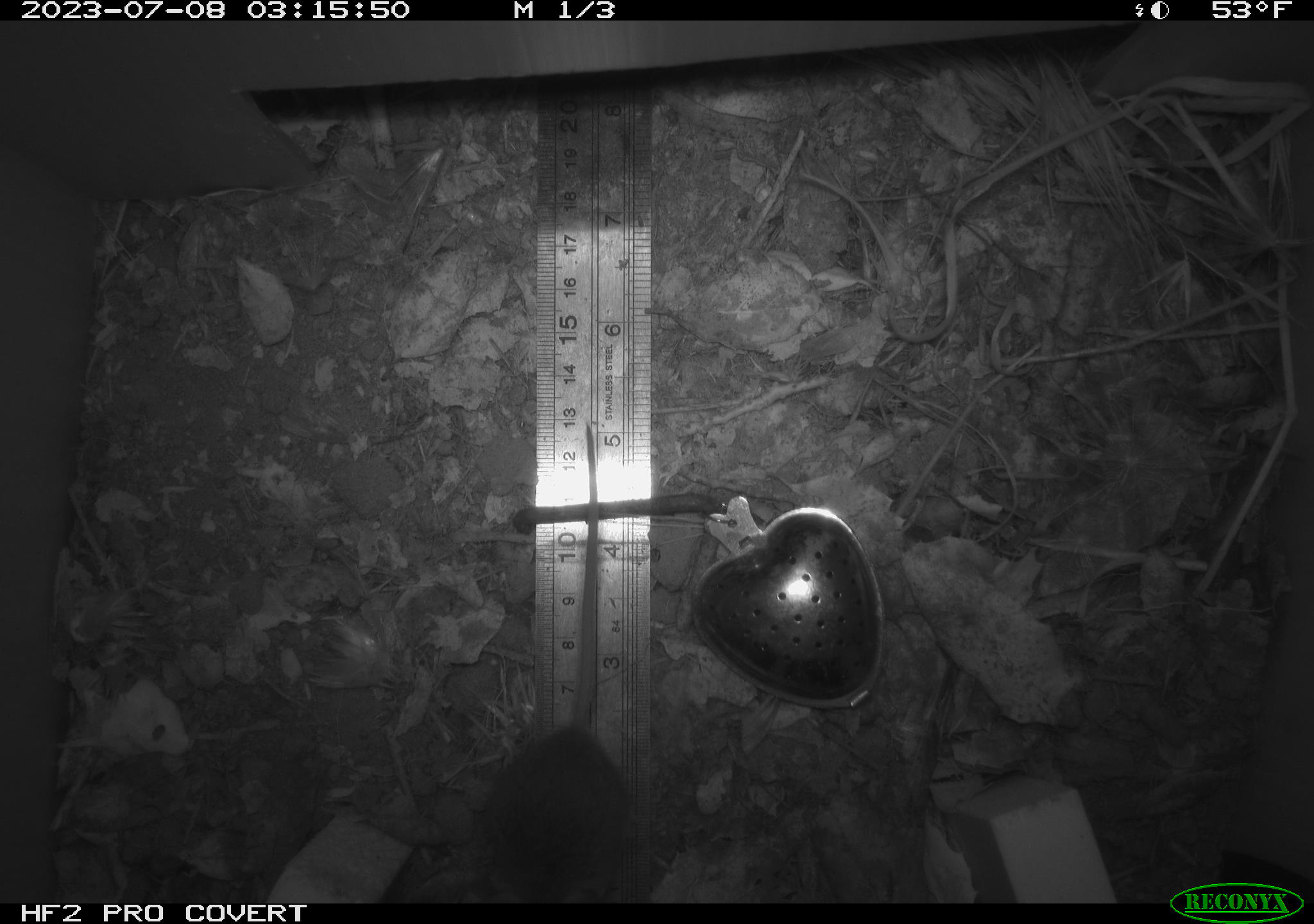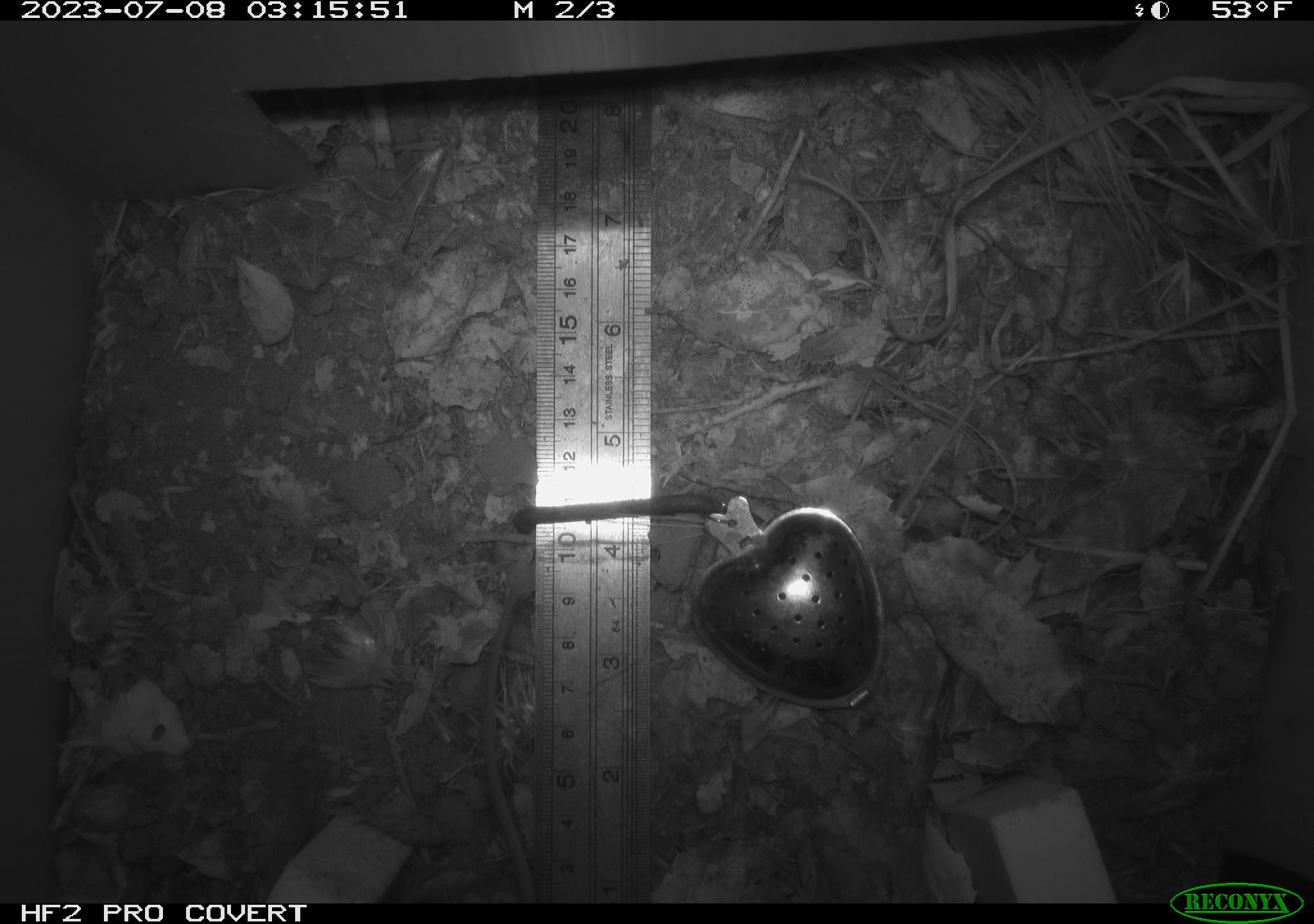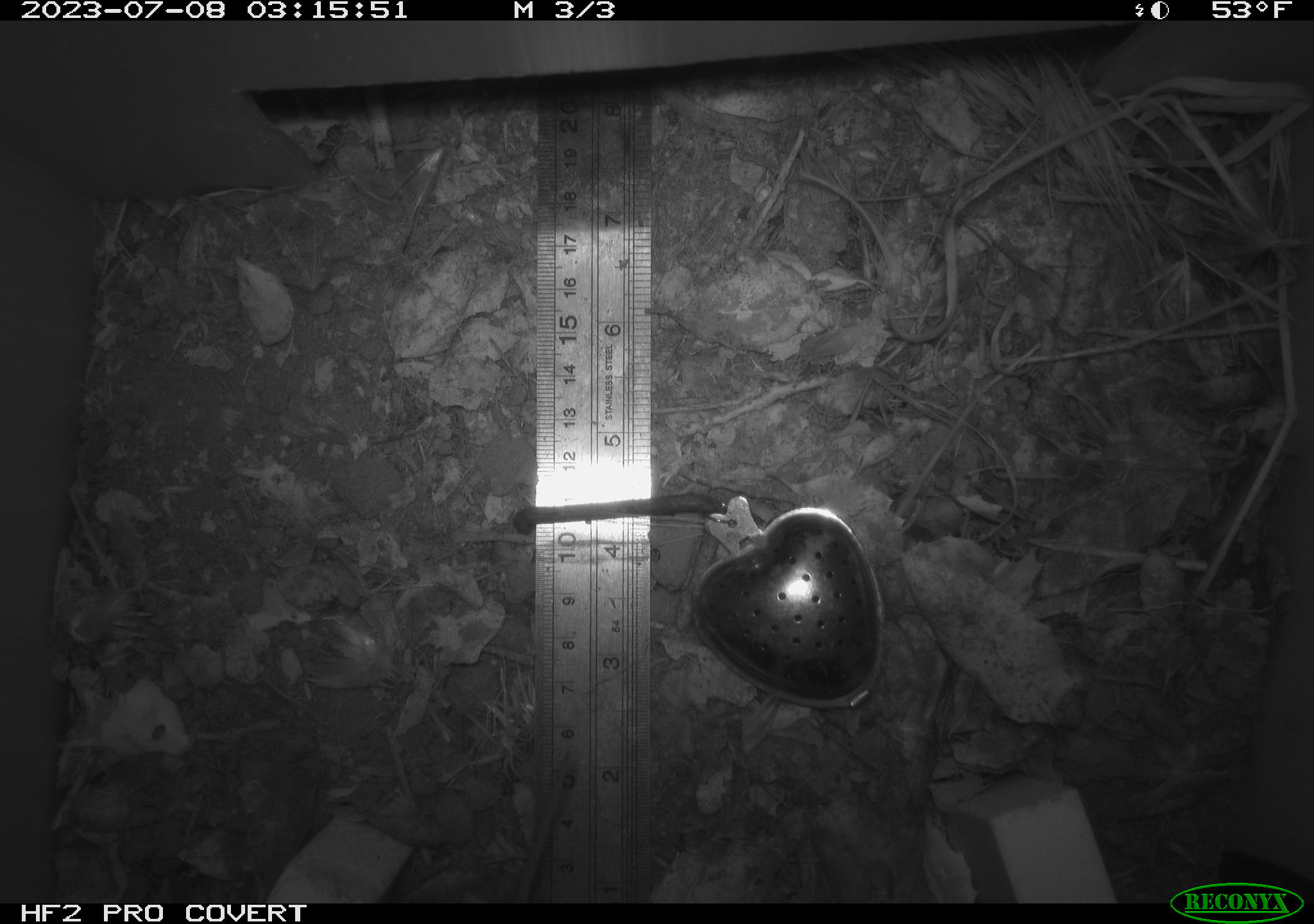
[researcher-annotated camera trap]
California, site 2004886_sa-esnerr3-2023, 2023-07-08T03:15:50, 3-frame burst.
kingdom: Animalia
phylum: Chordata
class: Mammalia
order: Rodentia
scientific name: Rodentia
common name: mouse species